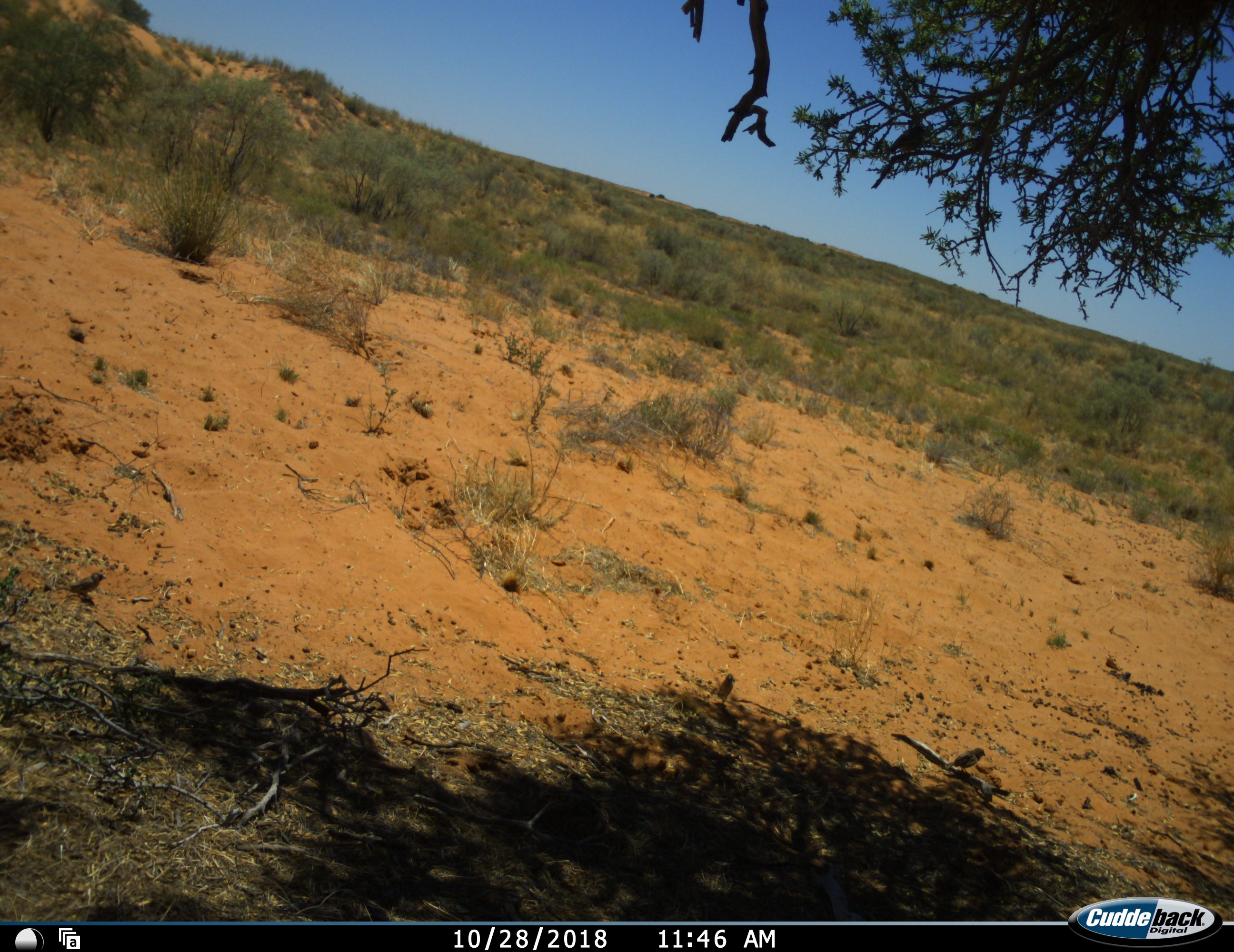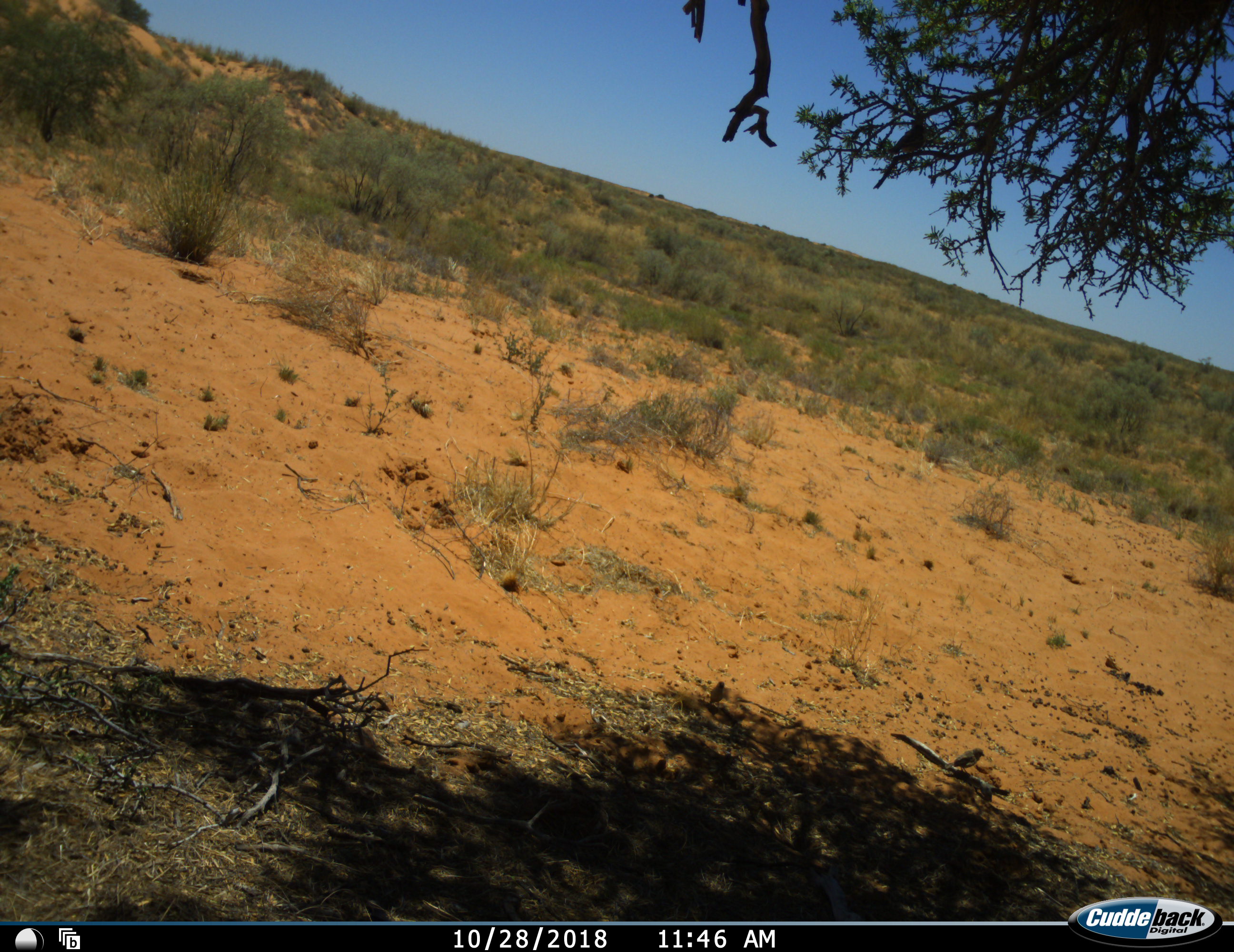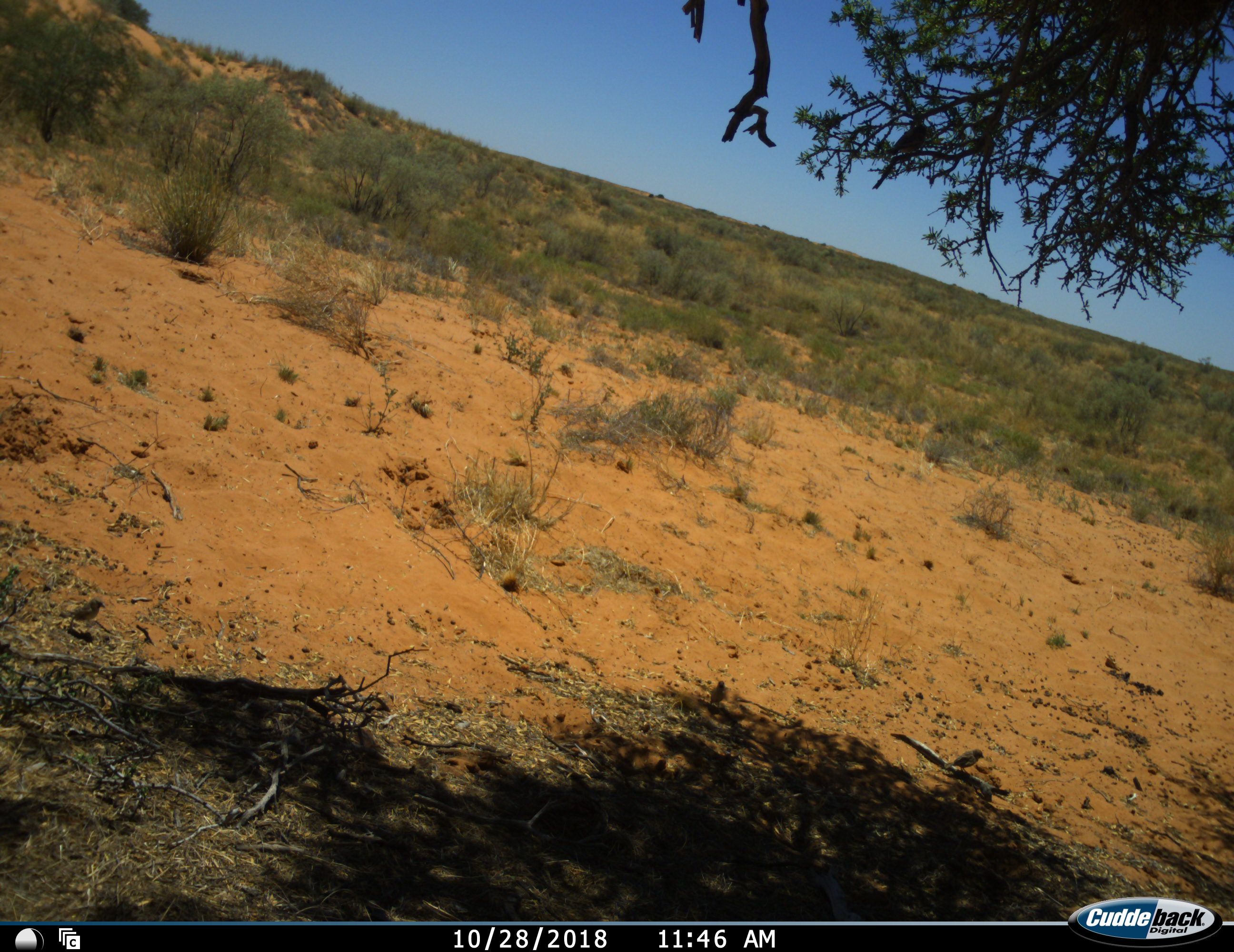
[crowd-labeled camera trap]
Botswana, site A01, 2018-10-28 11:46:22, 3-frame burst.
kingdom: Animalia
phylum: Chordata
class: Aves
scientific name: Aves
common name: bird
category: birdother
Birdother (bird) (Aves), count 3. Behavior (volunteer vote fractions): standing 50%, resting 0%, moving 100%, interacting 0%. Young present (vote fraction): 0%. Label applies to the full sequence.